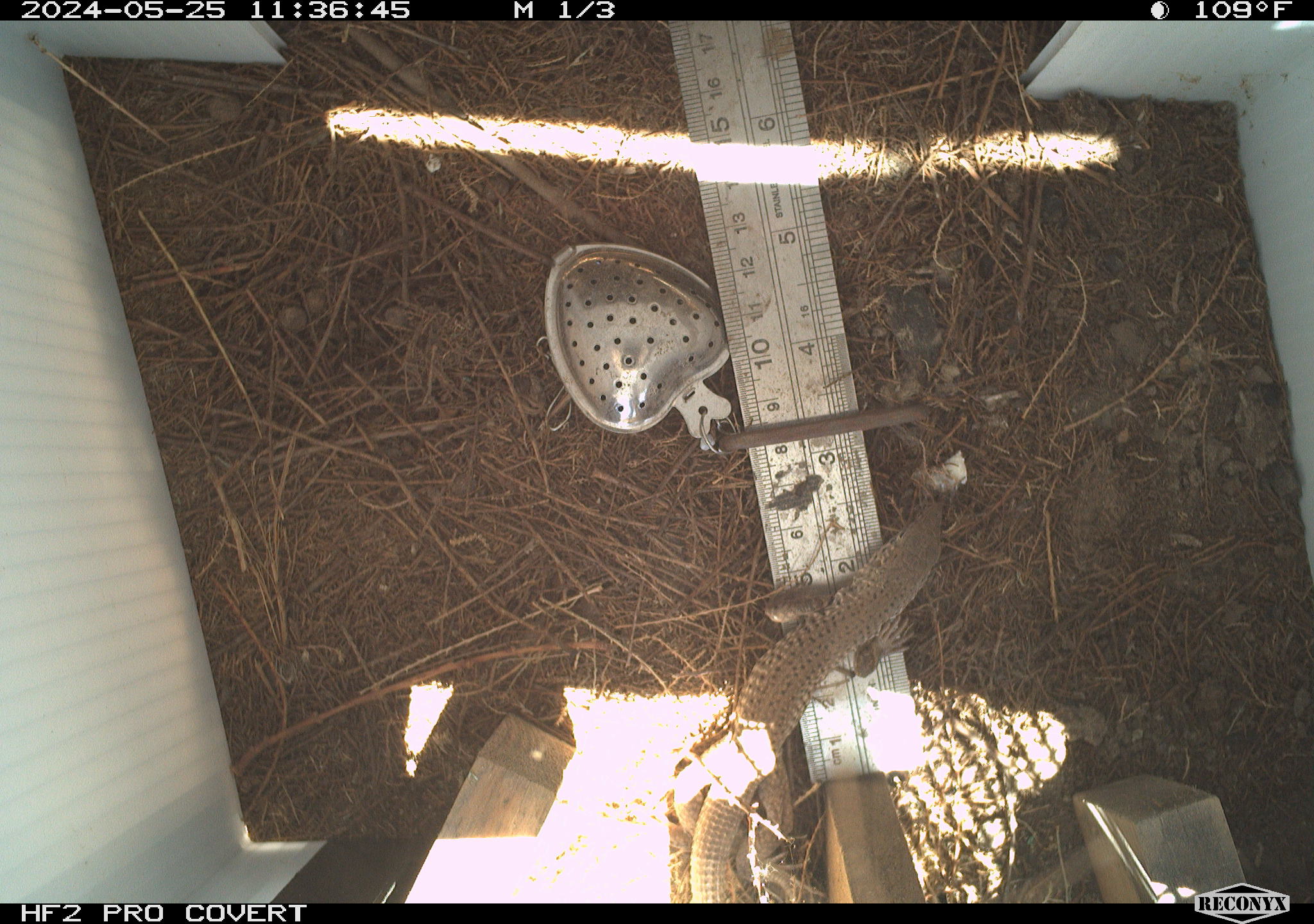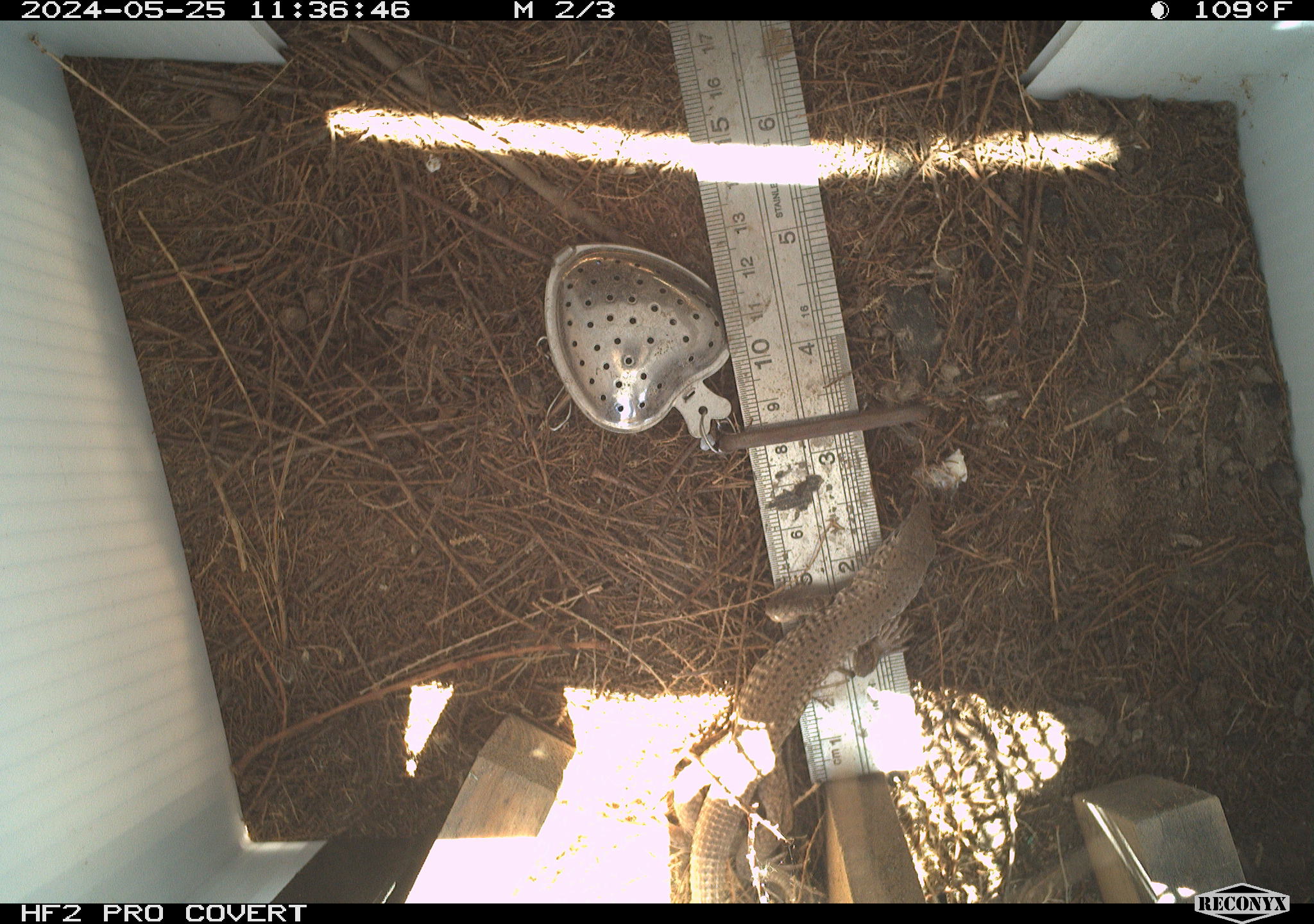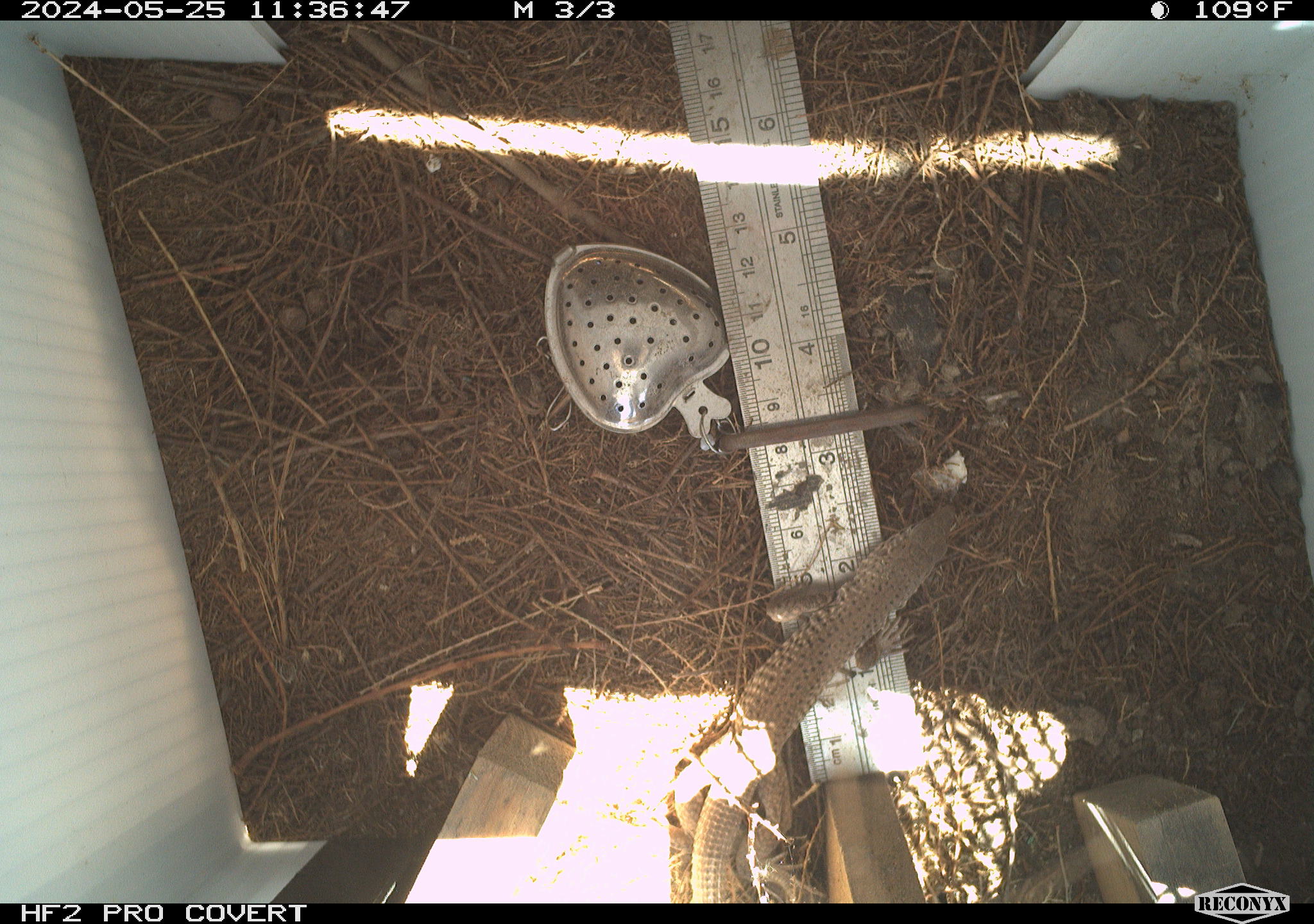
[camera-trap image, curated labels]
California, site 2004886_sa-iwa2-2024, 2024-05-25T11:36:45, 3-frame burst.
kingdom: Animalia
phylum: Chordata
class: Reptilia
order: Squamata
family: Teiidae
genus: Aspidoscelis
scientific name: Aspidoscelis tigris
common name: western whiptail